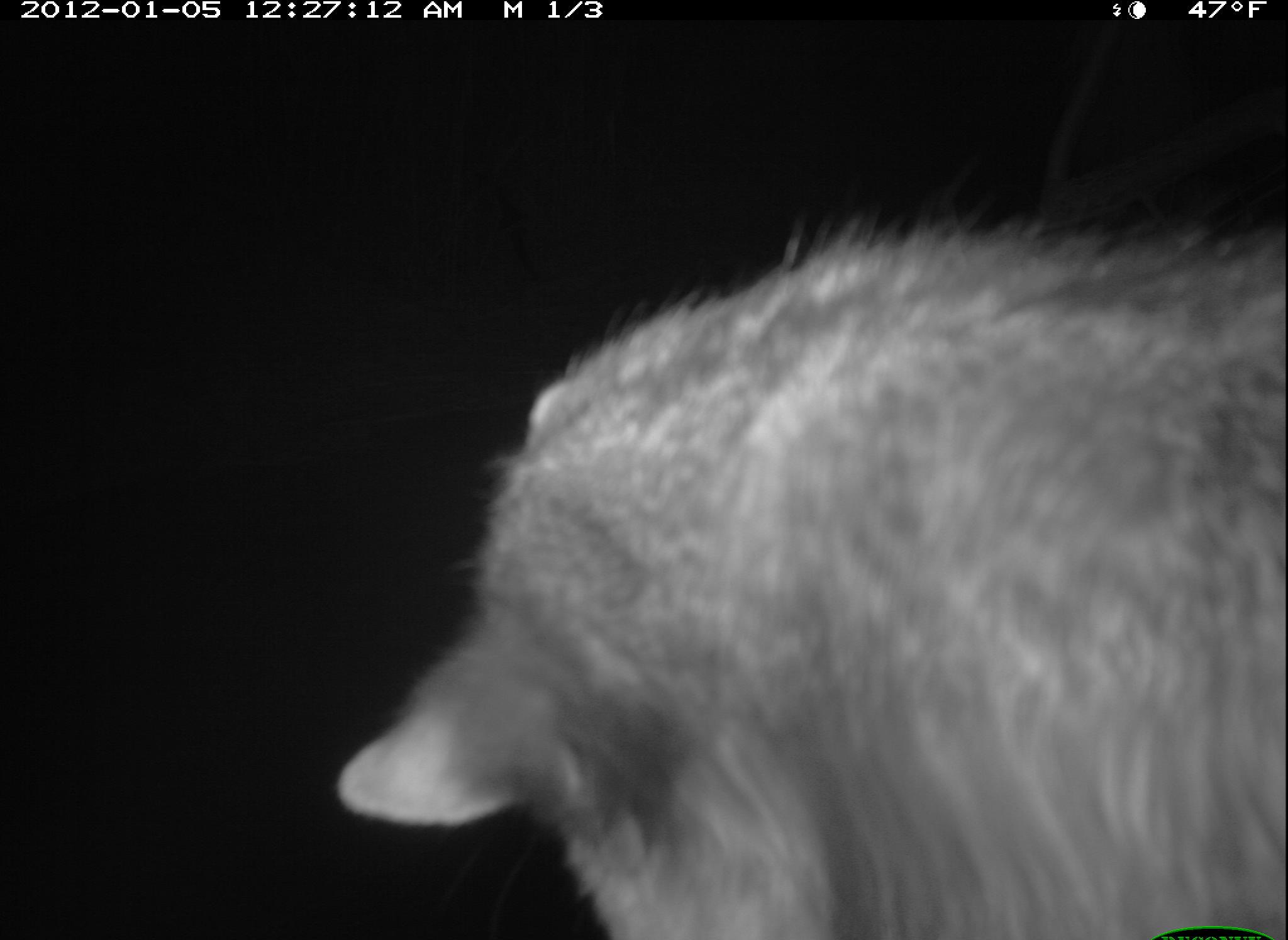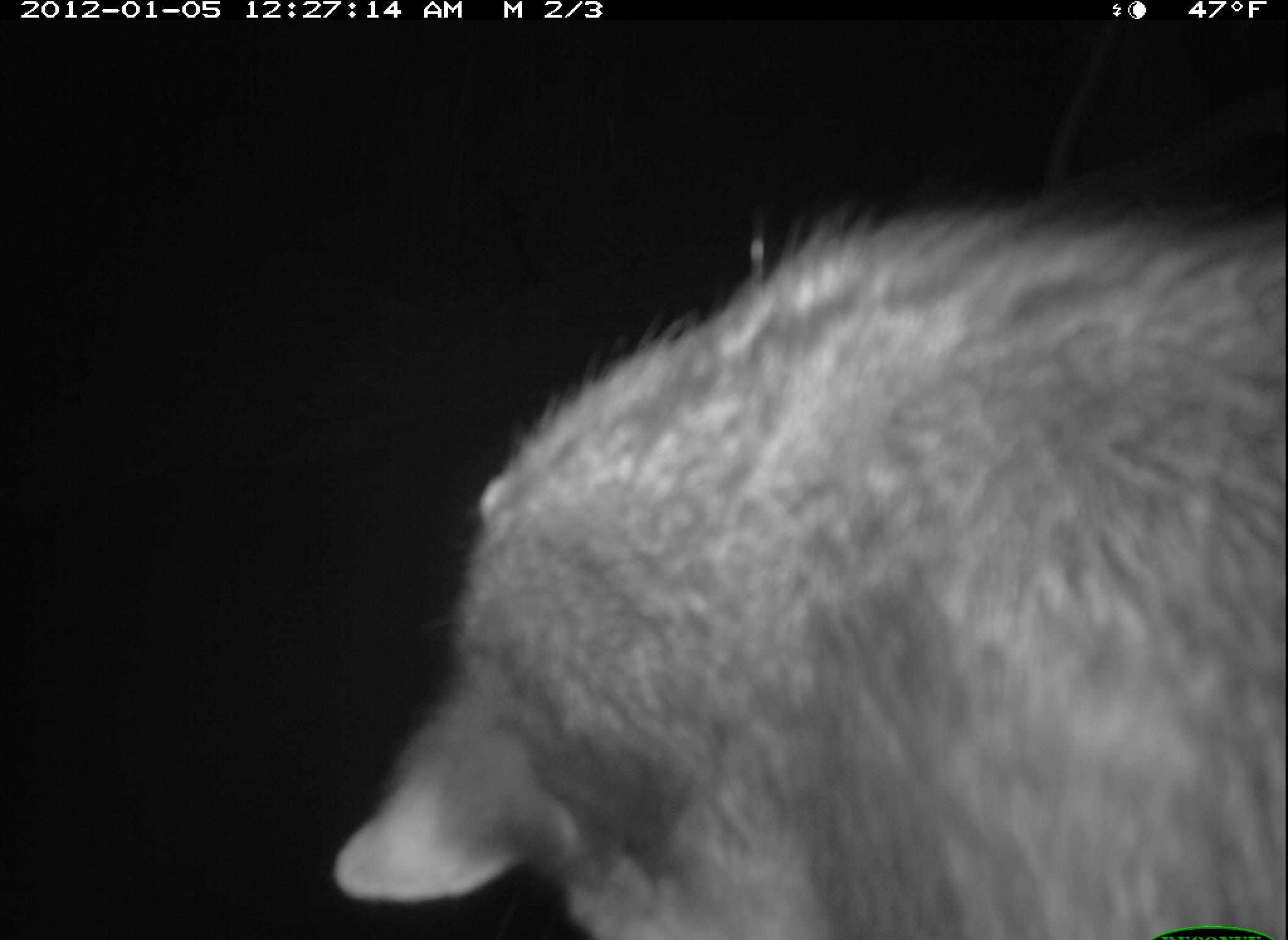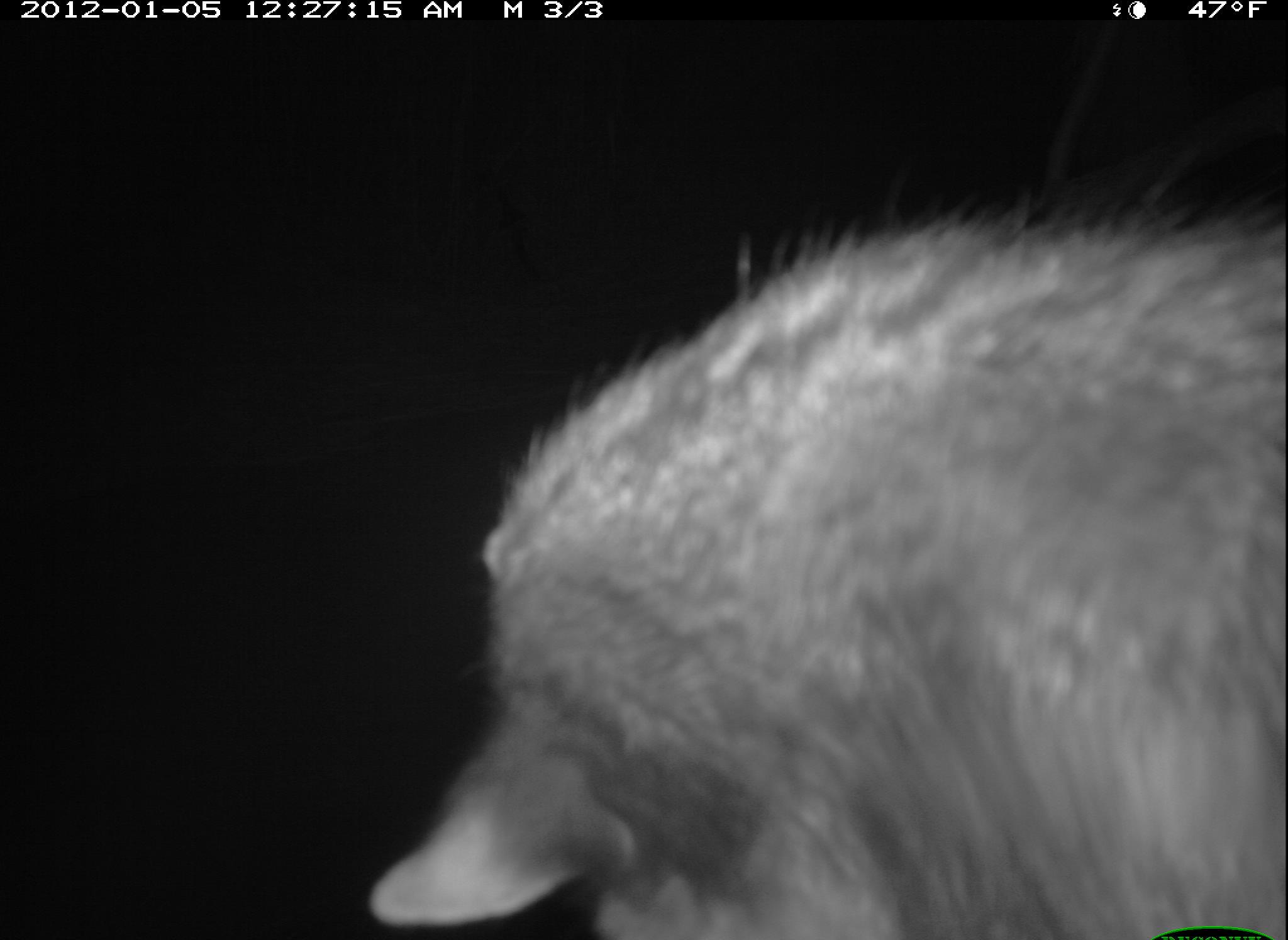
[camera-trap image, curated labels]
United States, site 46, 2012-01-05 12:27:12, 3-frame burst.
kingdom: Animalia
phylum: Chordata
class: Mammalia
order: Carnivora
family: Procyonidae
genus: Procyon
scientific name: Procyon lotor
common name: raccoon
Raccoon (Procyon lotor).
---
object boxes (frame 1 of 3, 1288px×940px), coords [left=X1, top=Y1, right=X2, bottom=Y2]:
raccoon: [left=316, top=209, right=1286, bottom=940]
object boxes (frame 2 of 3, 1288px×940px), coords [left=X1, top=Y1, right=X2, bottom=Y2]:
raccoon: [left=320, top=182, right=1285, bottom=937]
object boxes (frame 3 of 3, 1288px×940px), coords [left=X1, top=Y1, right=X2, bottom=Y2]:
raccoon: [left=343, top=209, right=1280, bottom=940]